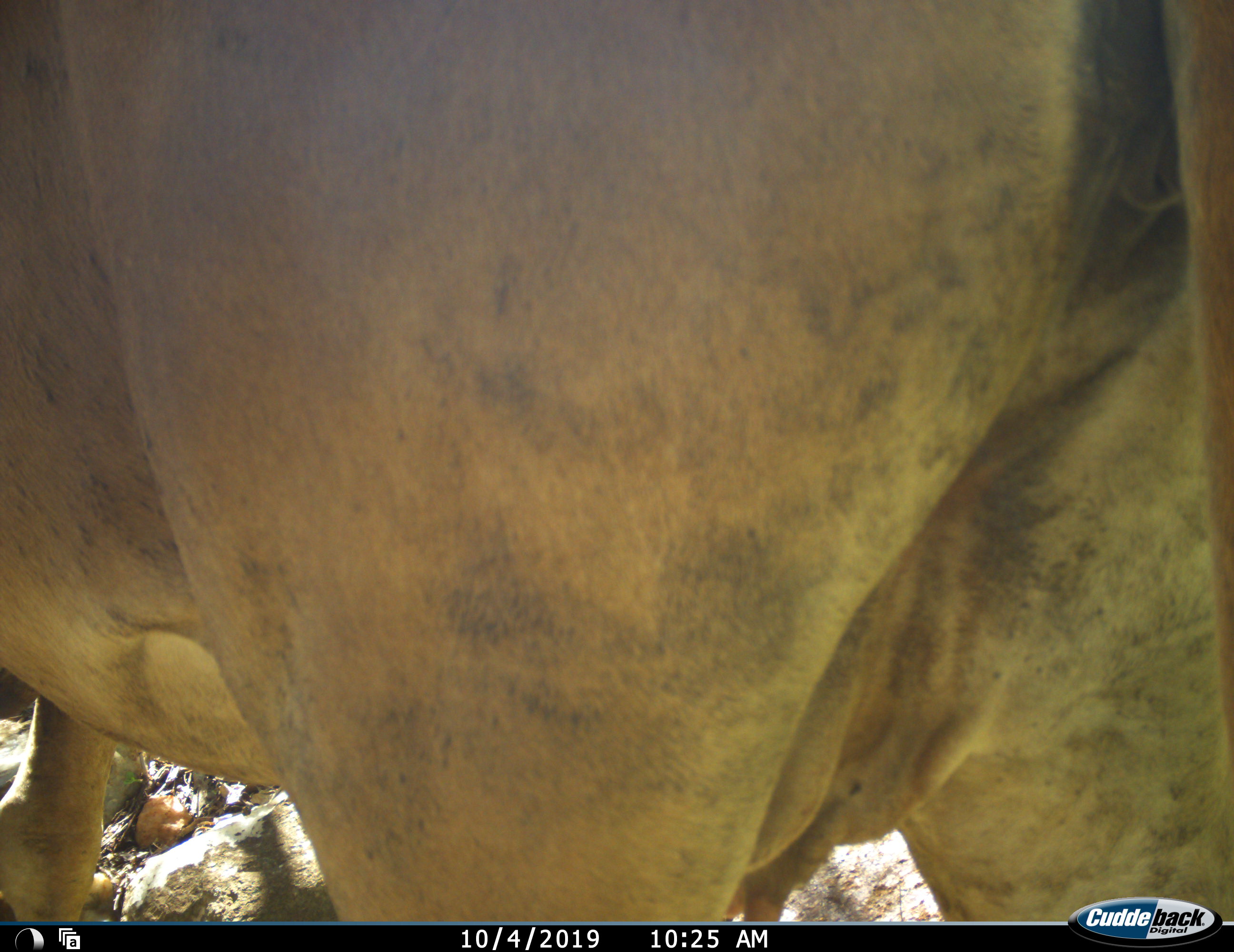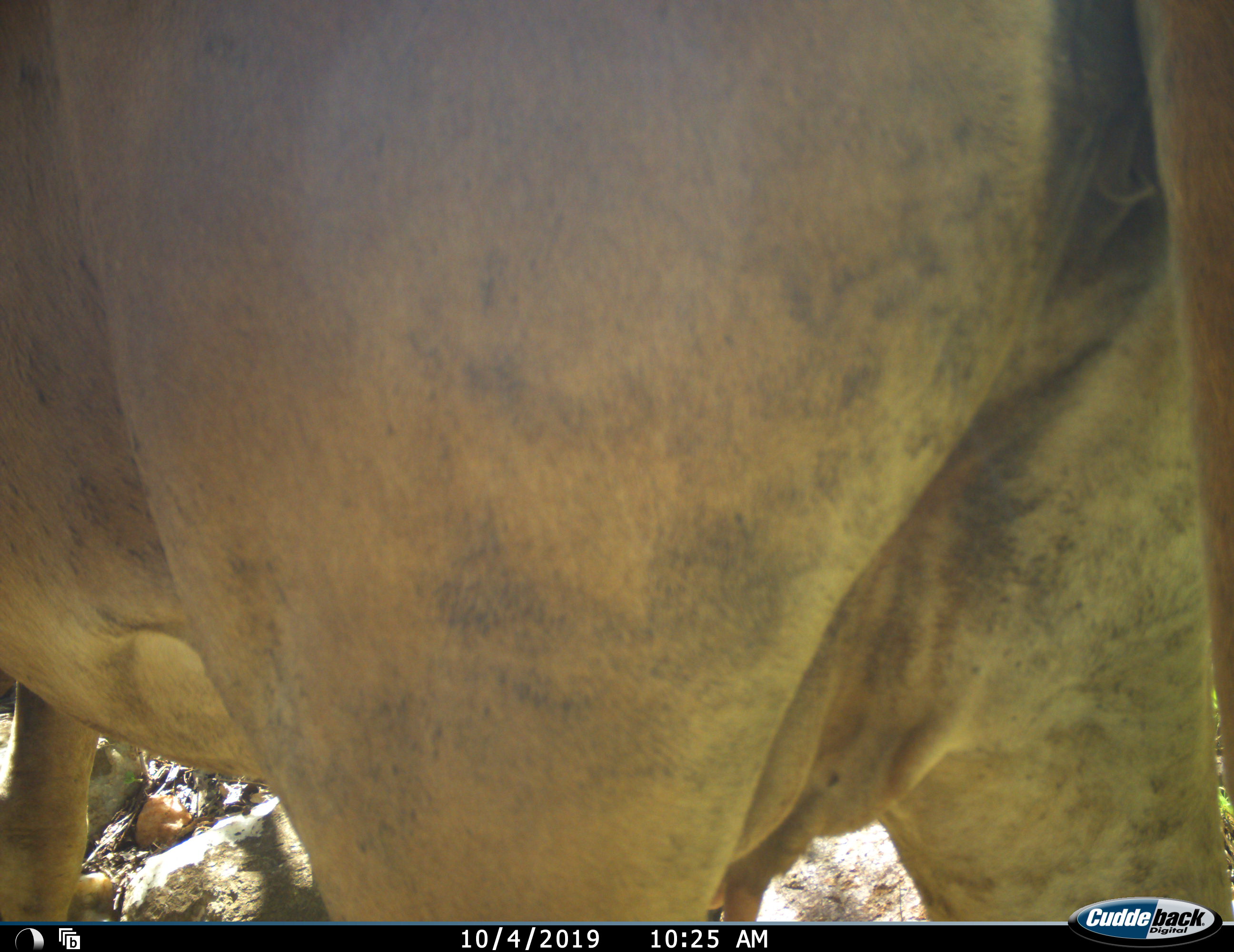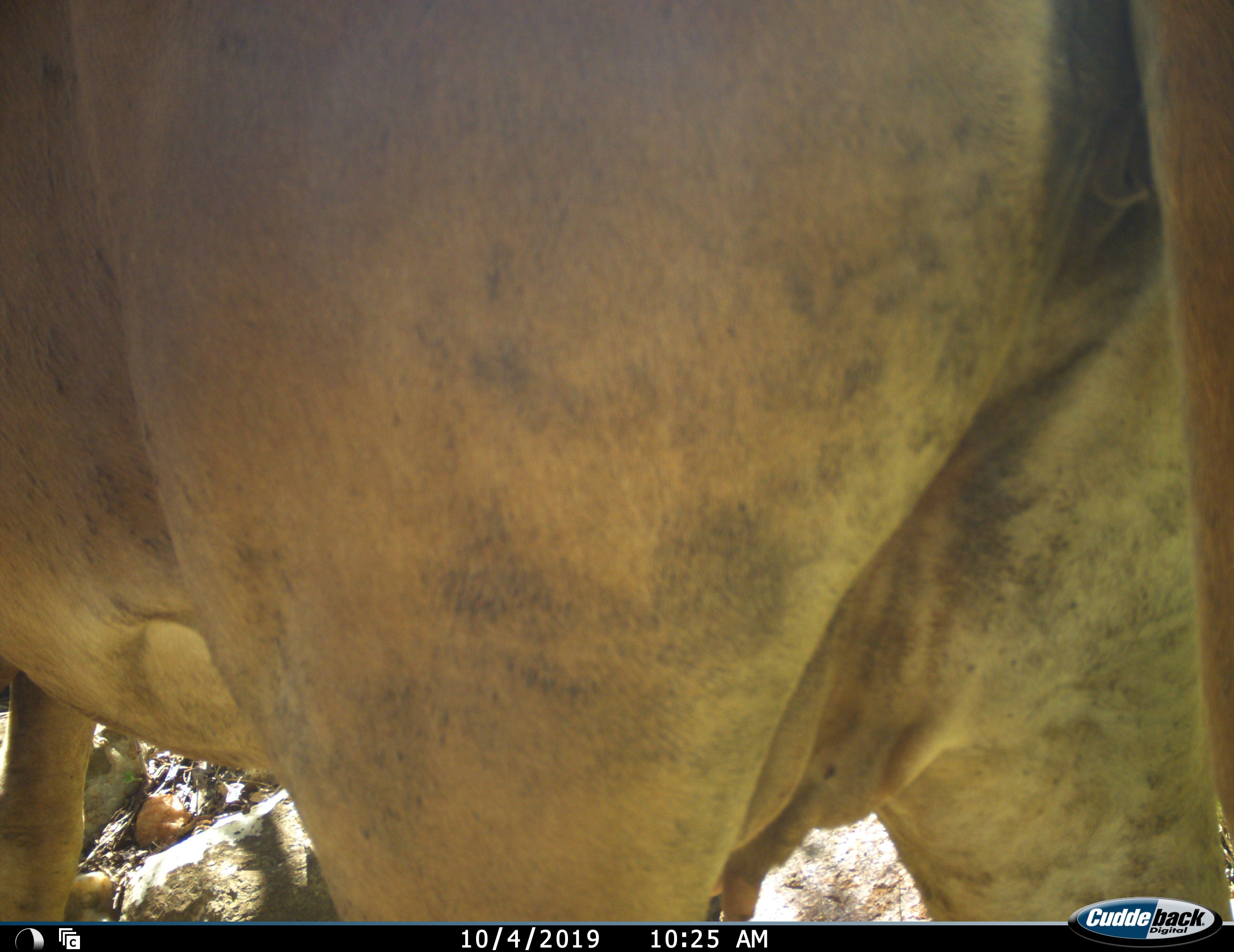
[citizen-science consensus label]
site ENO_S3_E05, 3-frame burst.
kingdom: Animalia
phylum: Chordata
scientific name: Vertebrata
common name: domestic animal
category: domesticanimal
Domesticanimal (domestic animal) (Vertebrata), count 1. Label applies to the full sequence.